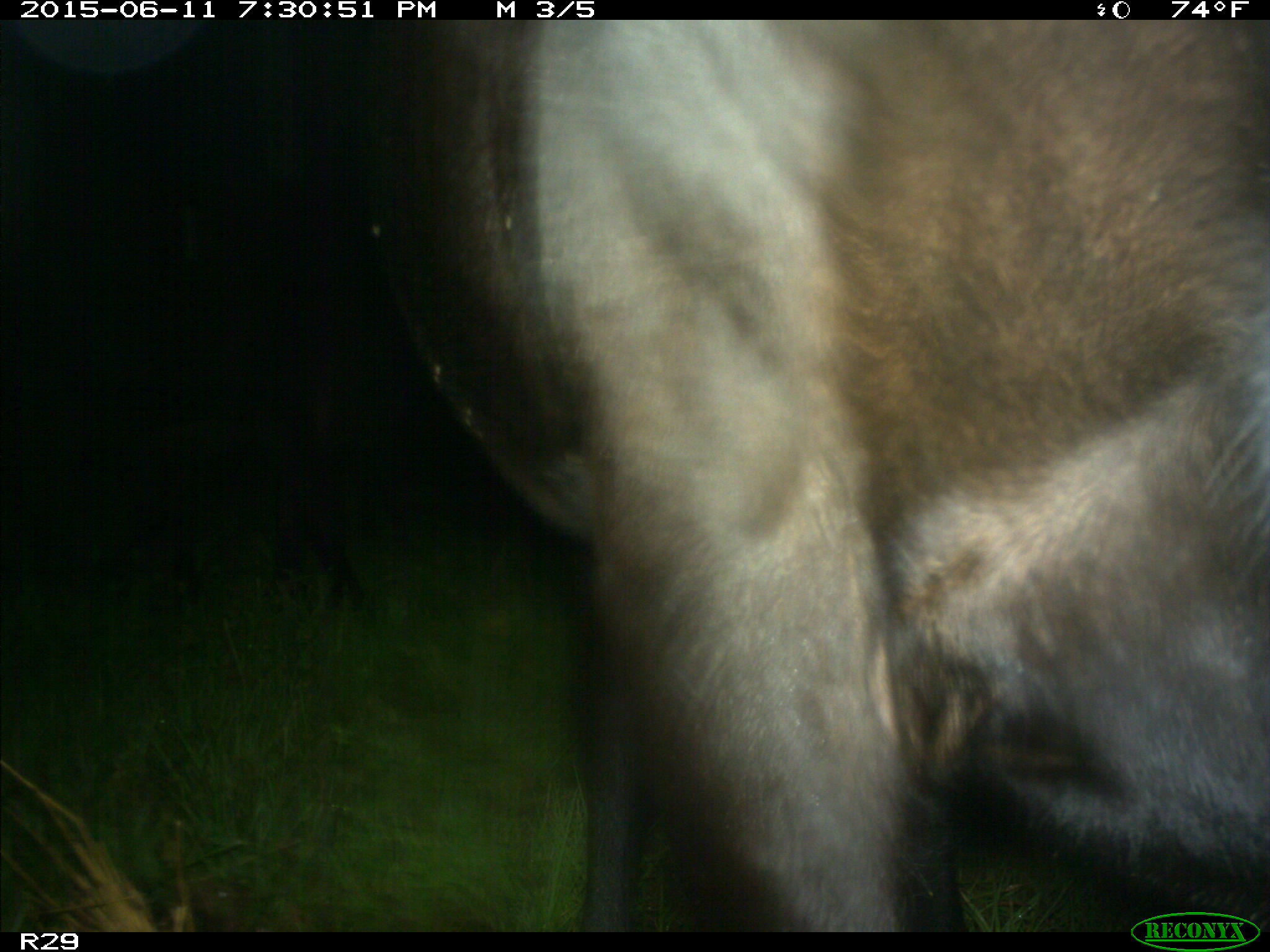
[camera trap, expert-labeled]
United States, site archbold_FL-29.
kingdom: Animalia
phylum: Chordata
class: Mammalia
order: Artiodactyla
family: Bovidae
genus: Bos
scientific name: Bos taurus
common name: domestic cow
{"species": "Bos taurus (domestic cow)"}